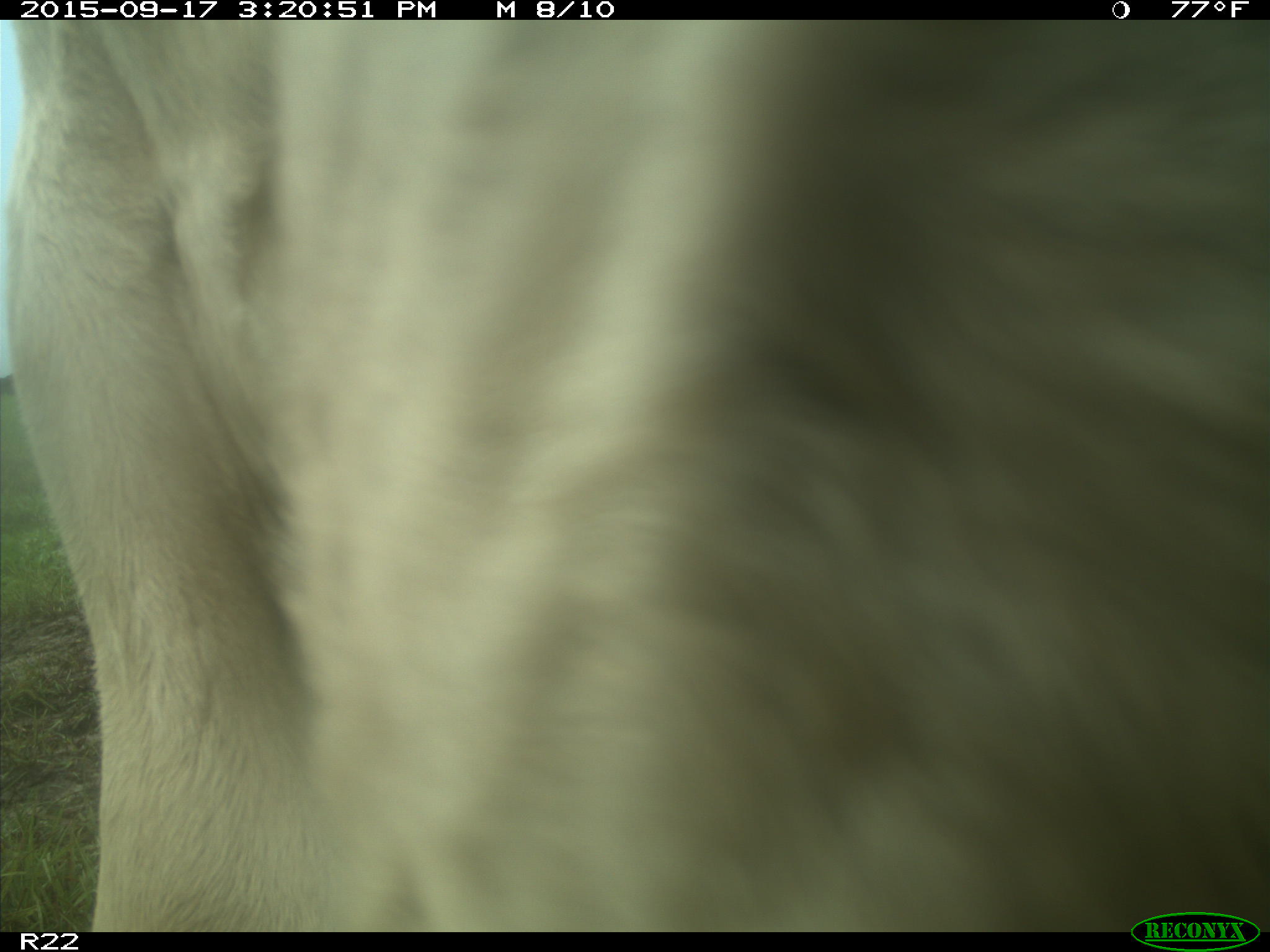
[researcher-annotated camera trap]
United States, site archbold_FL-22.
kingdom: Animalia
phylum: Chordata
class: Mammalia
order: Artiodactyla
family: Bovidae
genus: Bos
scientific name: Bos taurus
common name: domestic cow